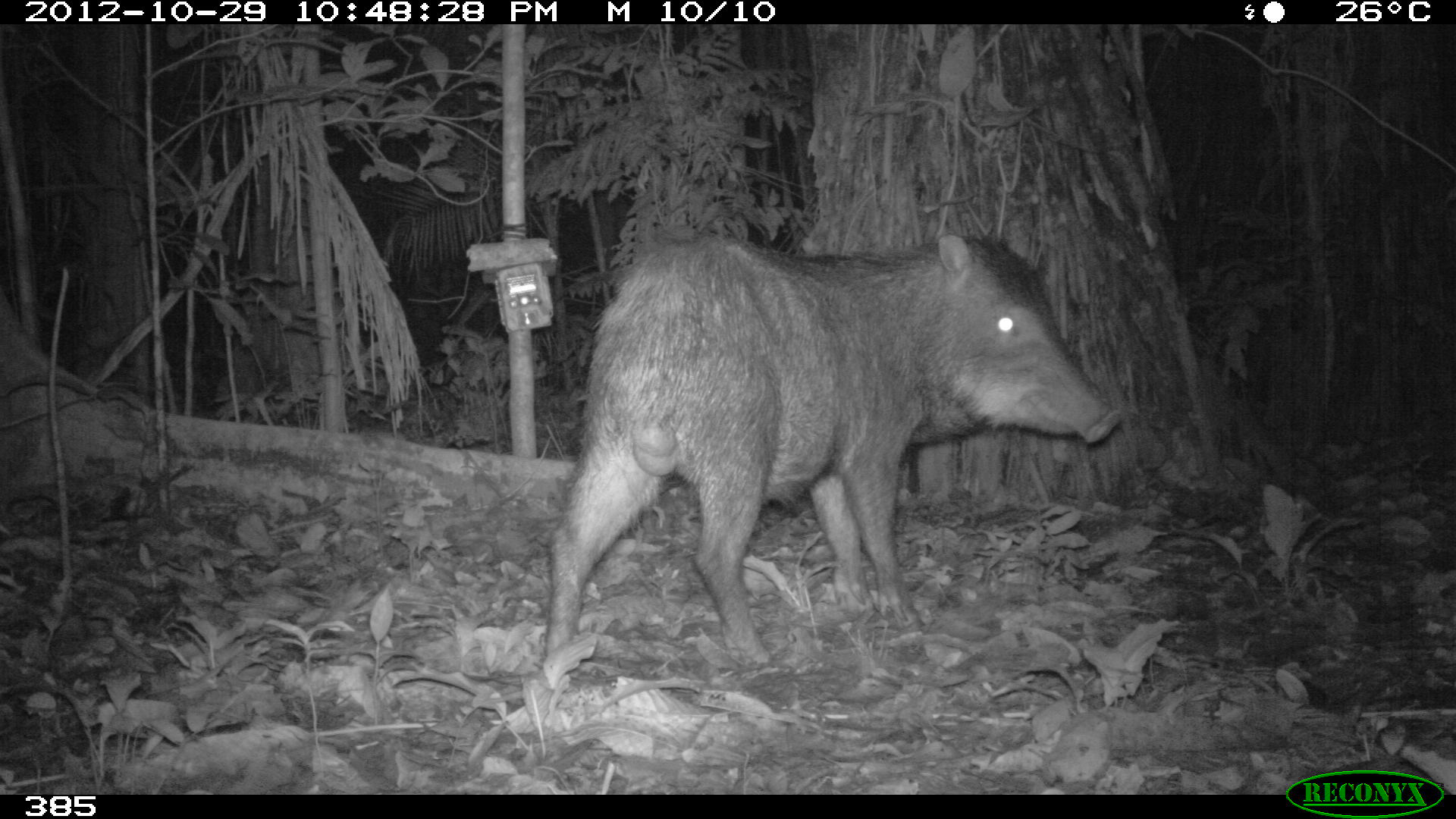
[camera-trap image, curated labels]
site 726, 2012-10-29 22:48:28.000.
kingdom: Animalia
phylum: Chordata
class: Mammalia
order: Artiodactyla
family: Tayassuidae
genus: Tayassu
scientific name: Tayassu pecari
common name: white-lipped peccary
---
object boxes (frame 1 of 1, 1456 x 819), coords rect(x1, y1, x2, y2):
tayassu pecari: rect(540, 226, 1122, 668)